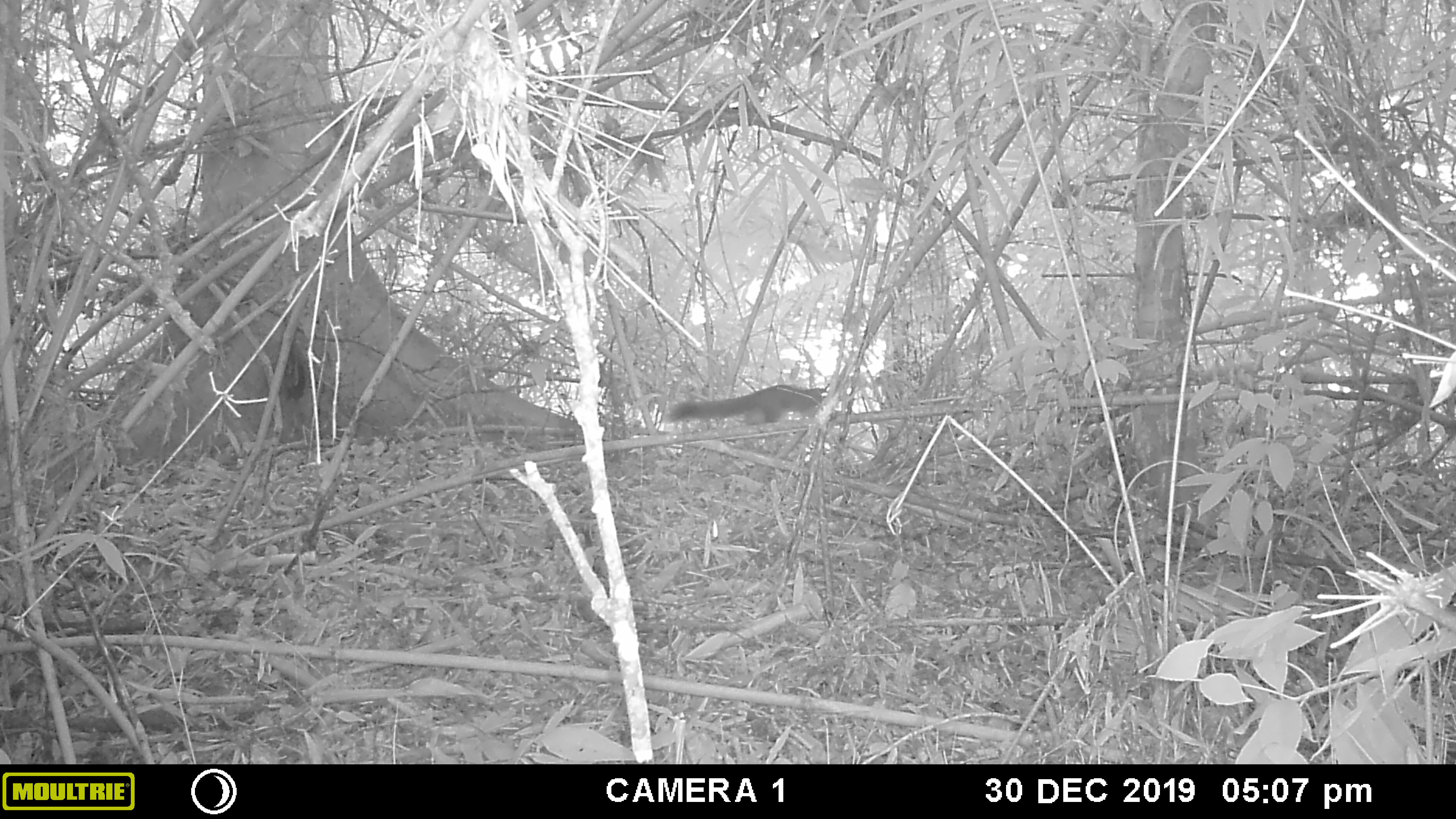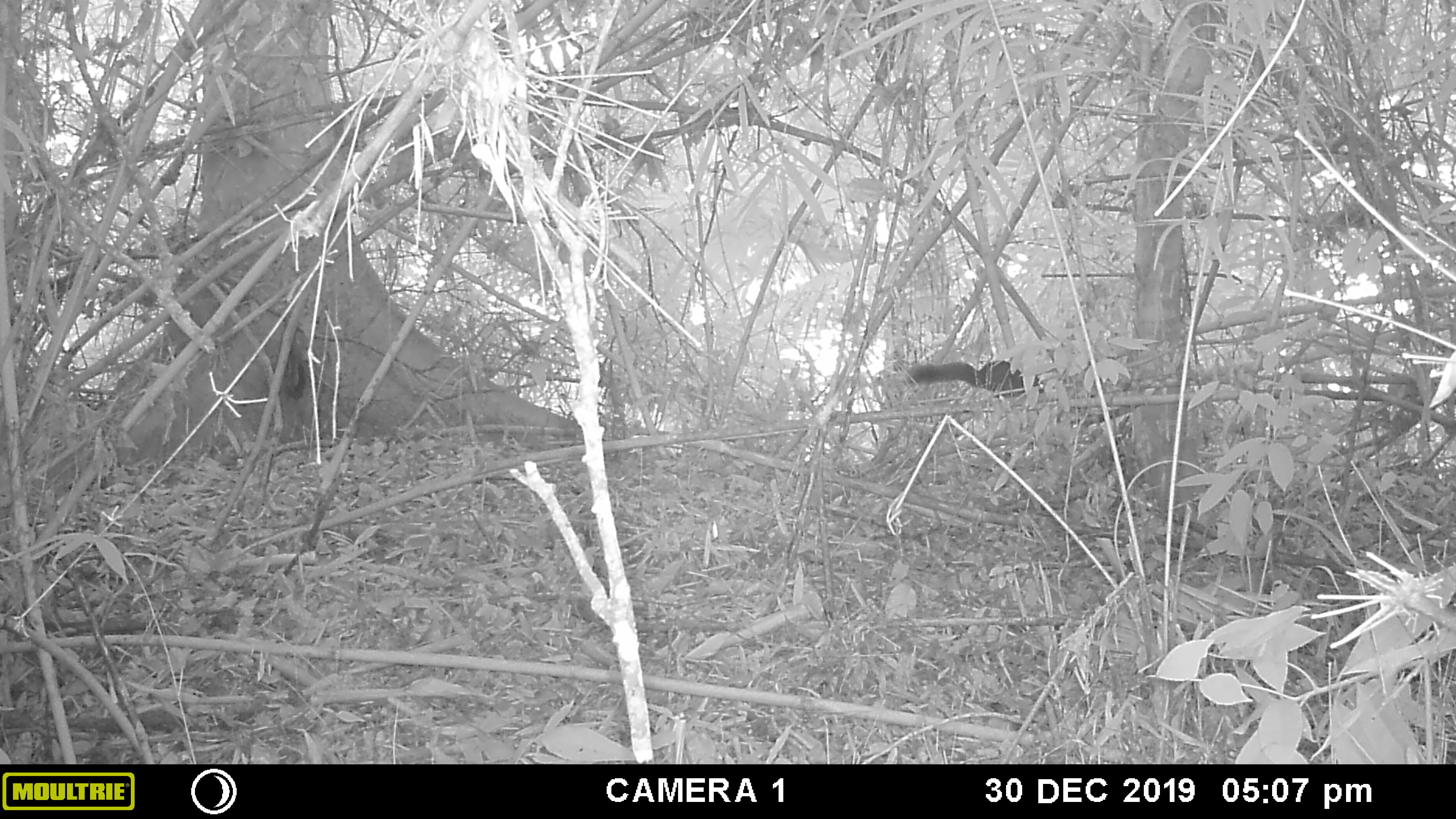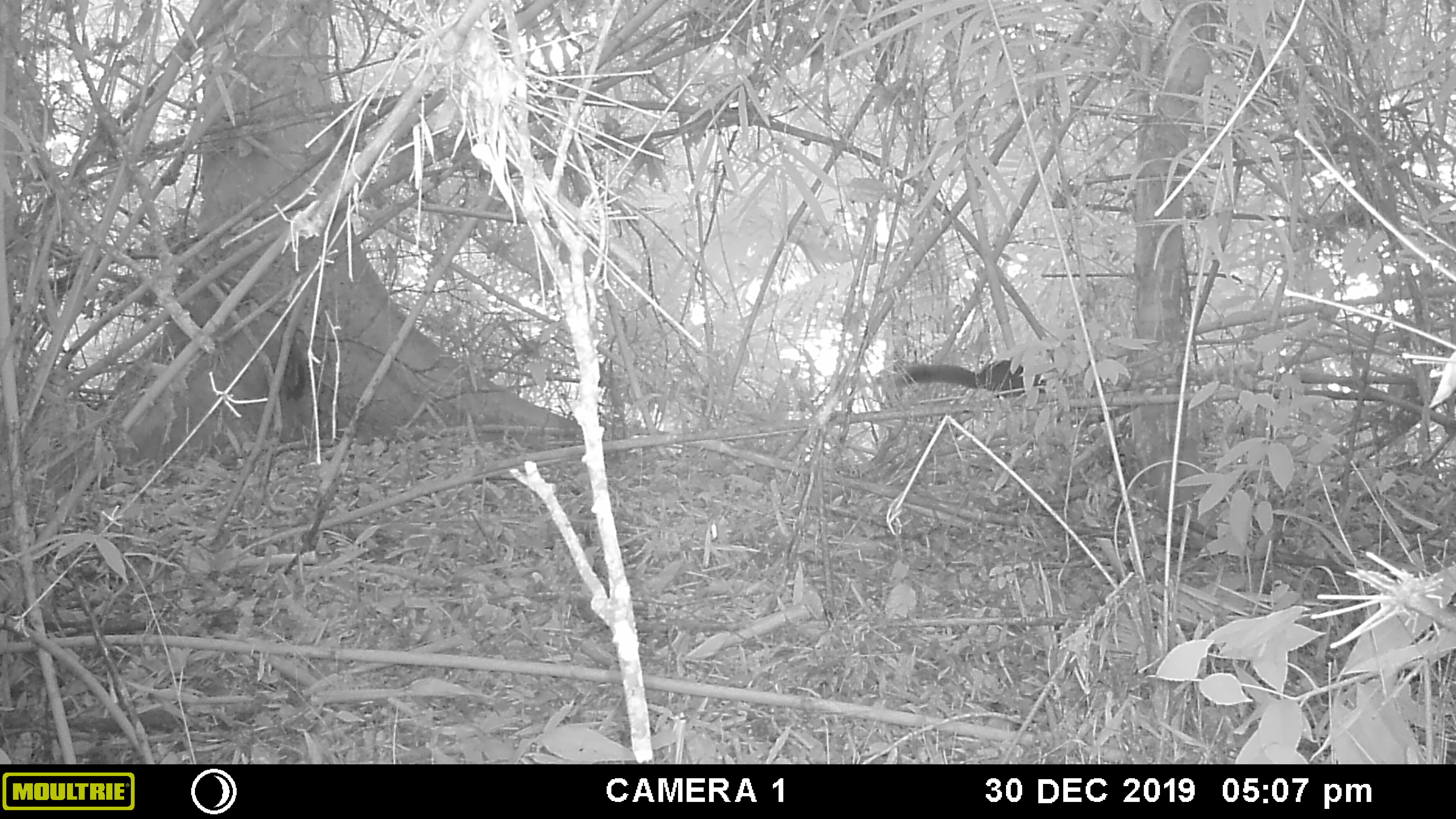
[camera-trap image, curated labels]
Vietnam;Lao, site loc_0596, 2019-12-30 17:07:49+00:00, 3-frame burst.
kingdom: Animalia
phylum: Chordata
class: Mammalia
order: Rodentia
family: Sciuridae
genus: Callosciurus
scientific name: Callosciurus erythraeus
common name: pallas's squirrel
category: pallass squirrel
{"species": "pallass squirrel (pallas's squirrel) (Callosciurus erythraeus)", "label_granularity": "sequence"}